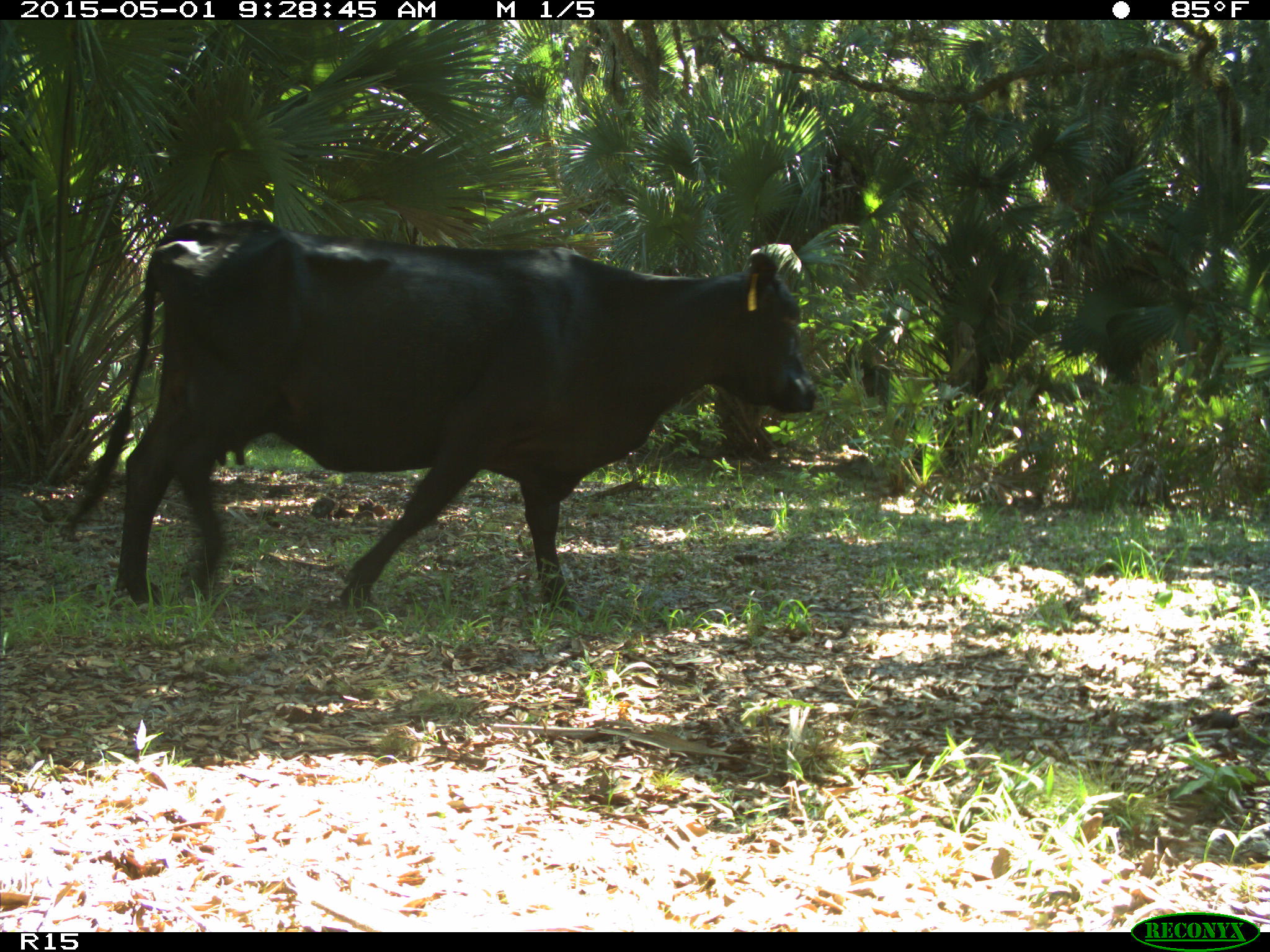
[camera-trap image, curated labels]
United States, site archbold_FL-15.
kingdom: Animalia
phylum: Chordata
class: Mammalia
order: Artiodactyla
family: Bovidae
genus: Bos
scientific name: Bos taurus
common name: domestic cow